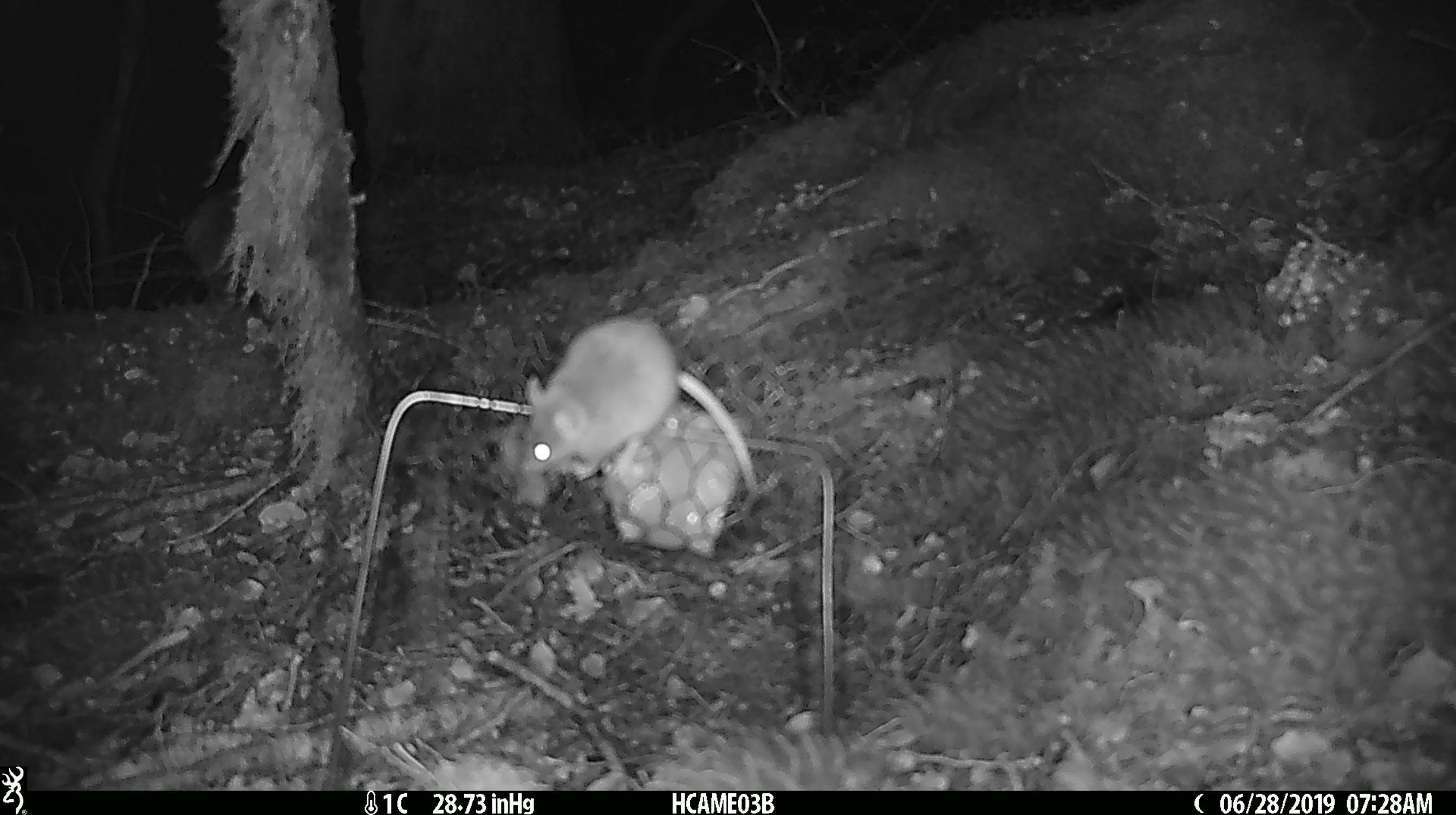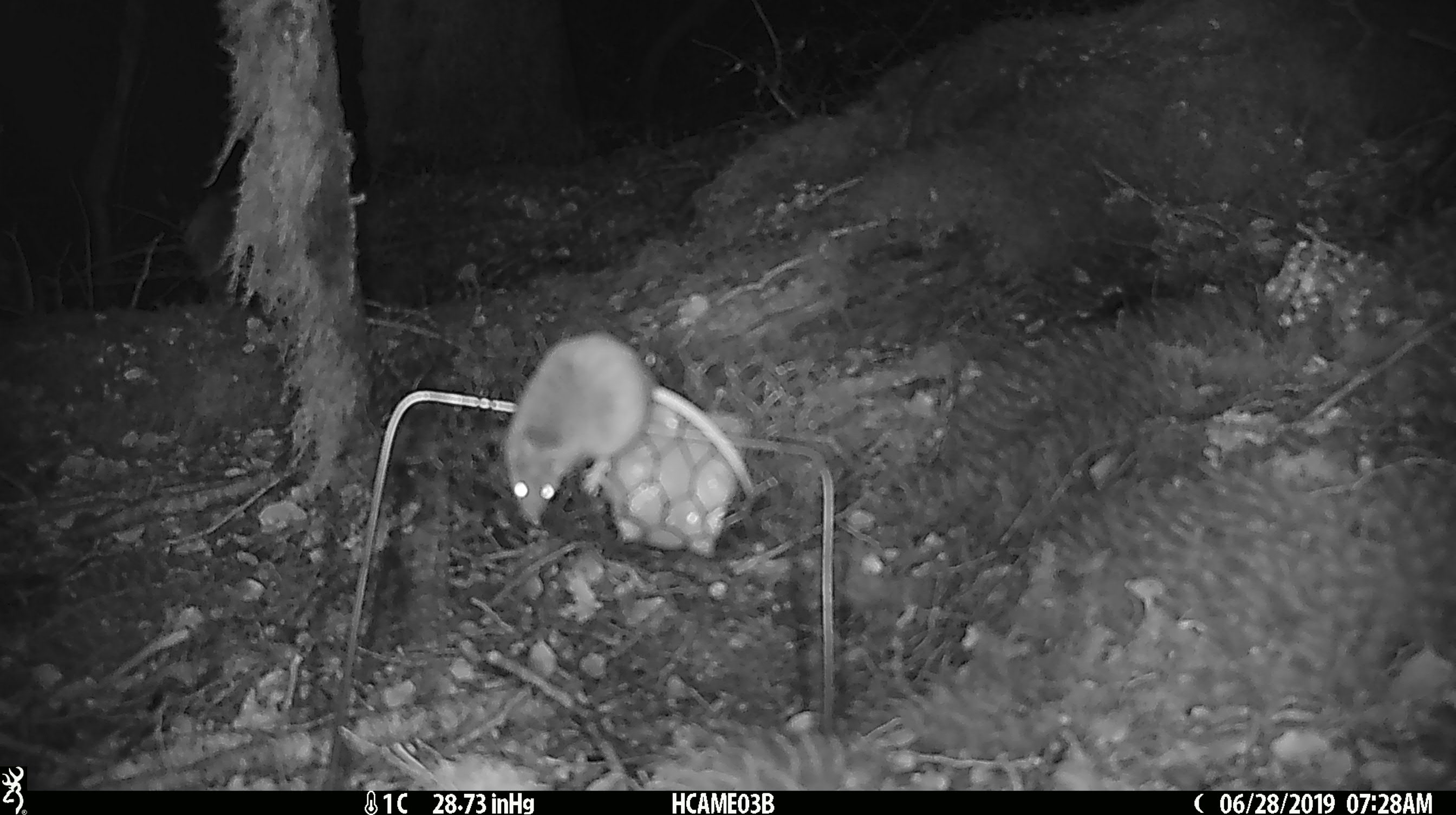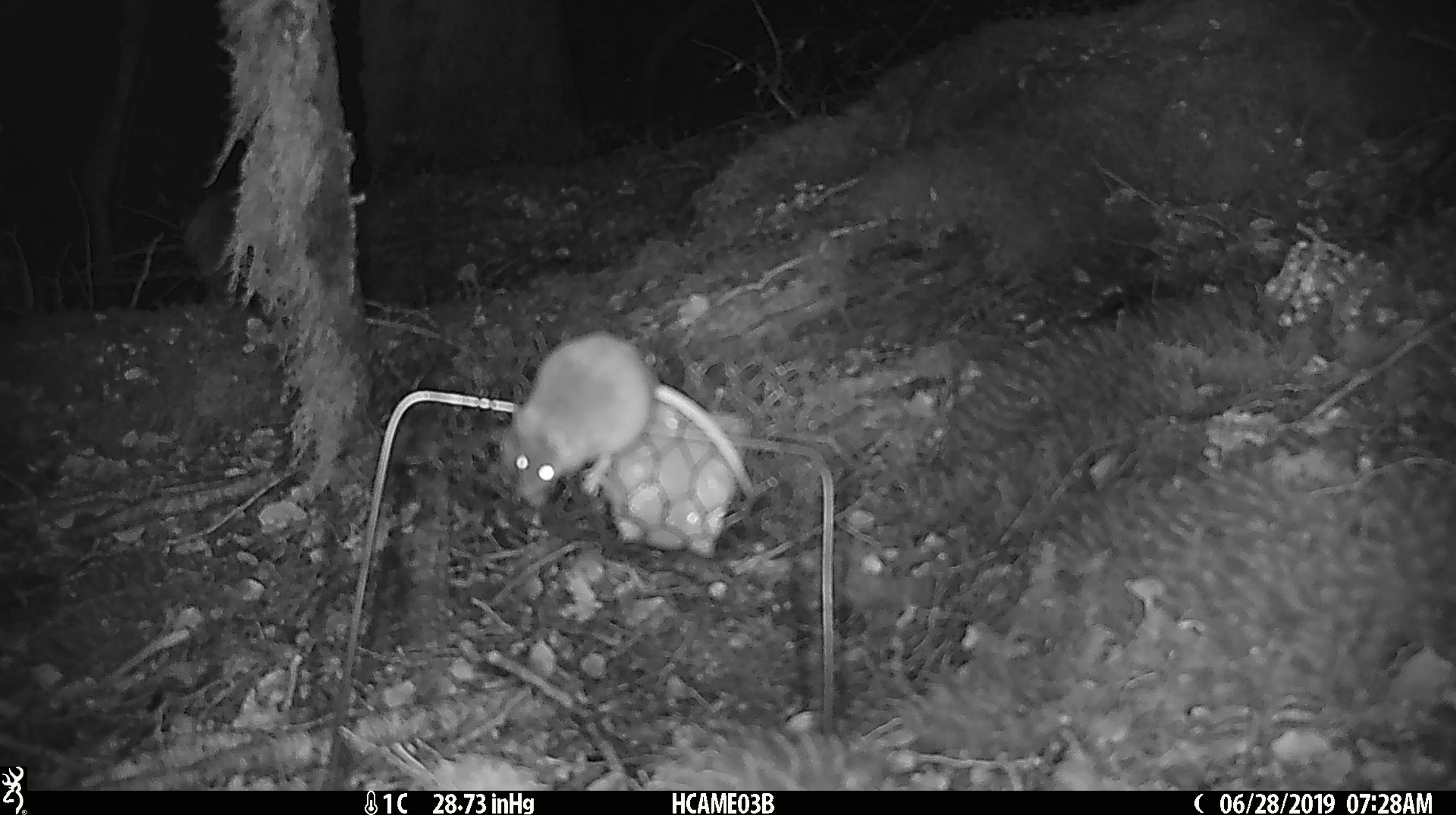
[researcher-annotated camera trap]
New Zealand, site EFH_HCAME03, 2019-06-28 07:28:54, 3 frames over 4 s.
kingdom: Animalia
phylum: Chordata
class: Mammalia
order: Rodentia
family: Muridae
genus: Mus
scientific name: Mus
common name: mouse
Mouse (Mus).